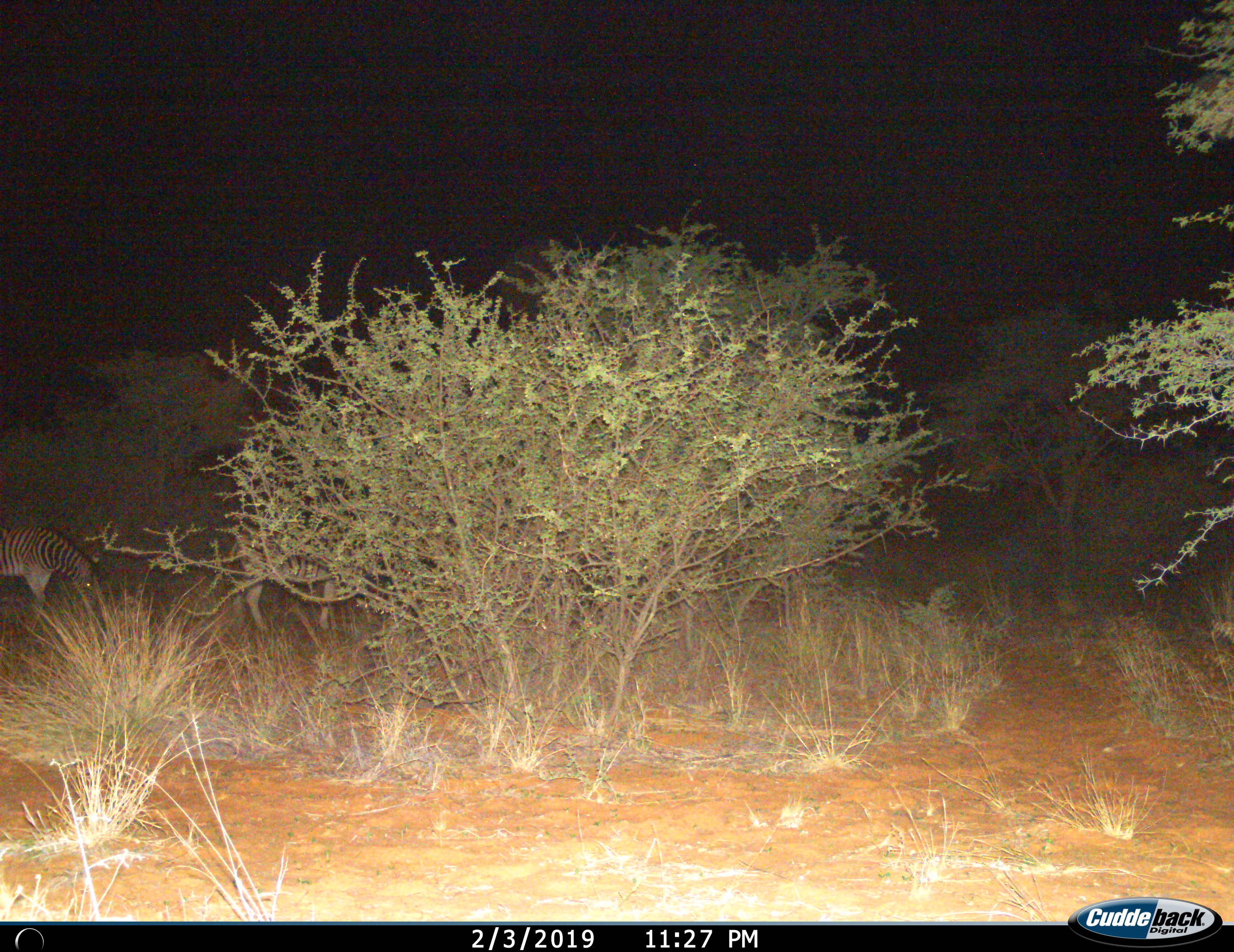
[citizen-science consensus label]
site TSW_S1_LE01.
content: unidentified animal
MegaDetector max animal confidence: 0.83